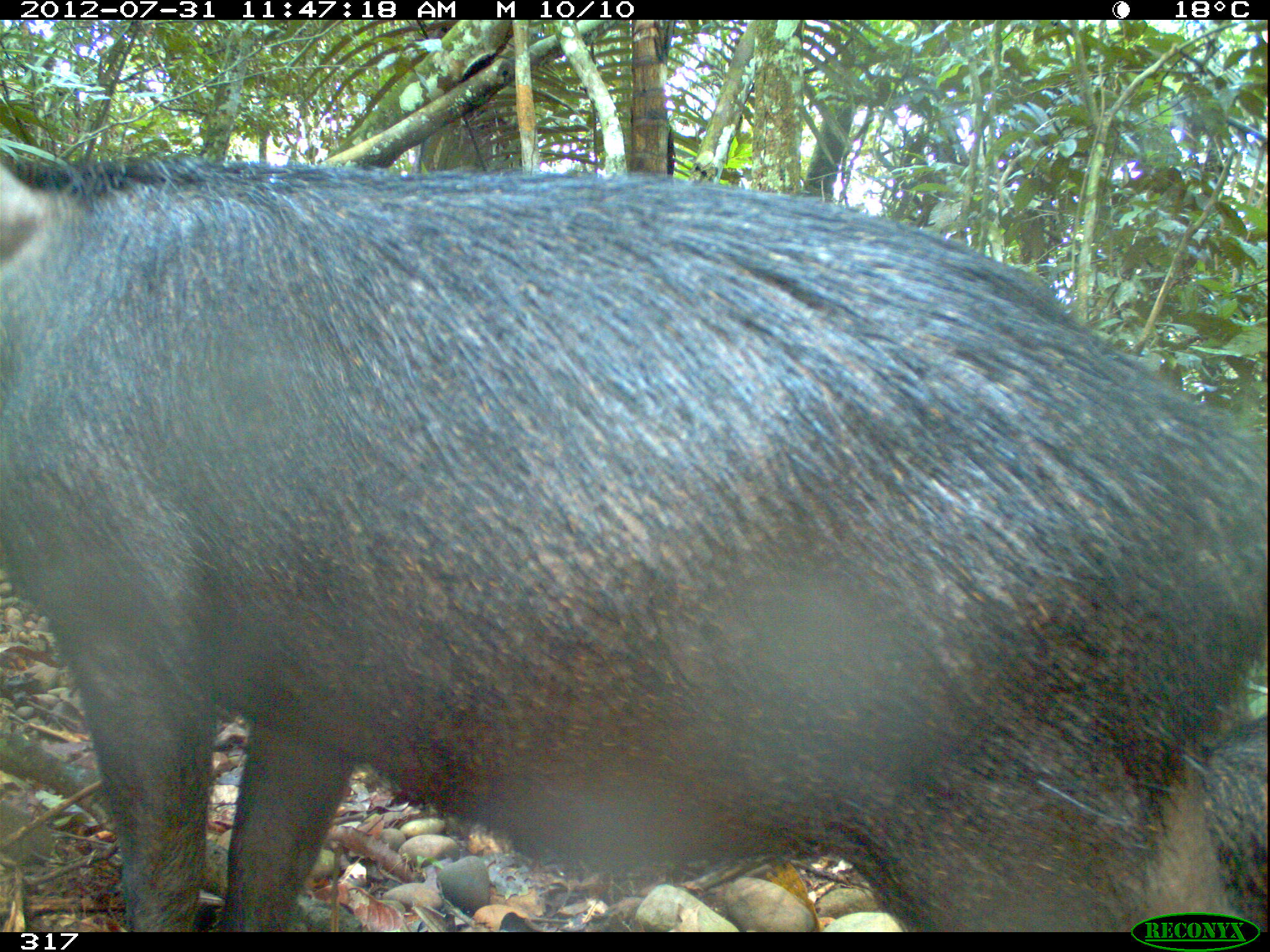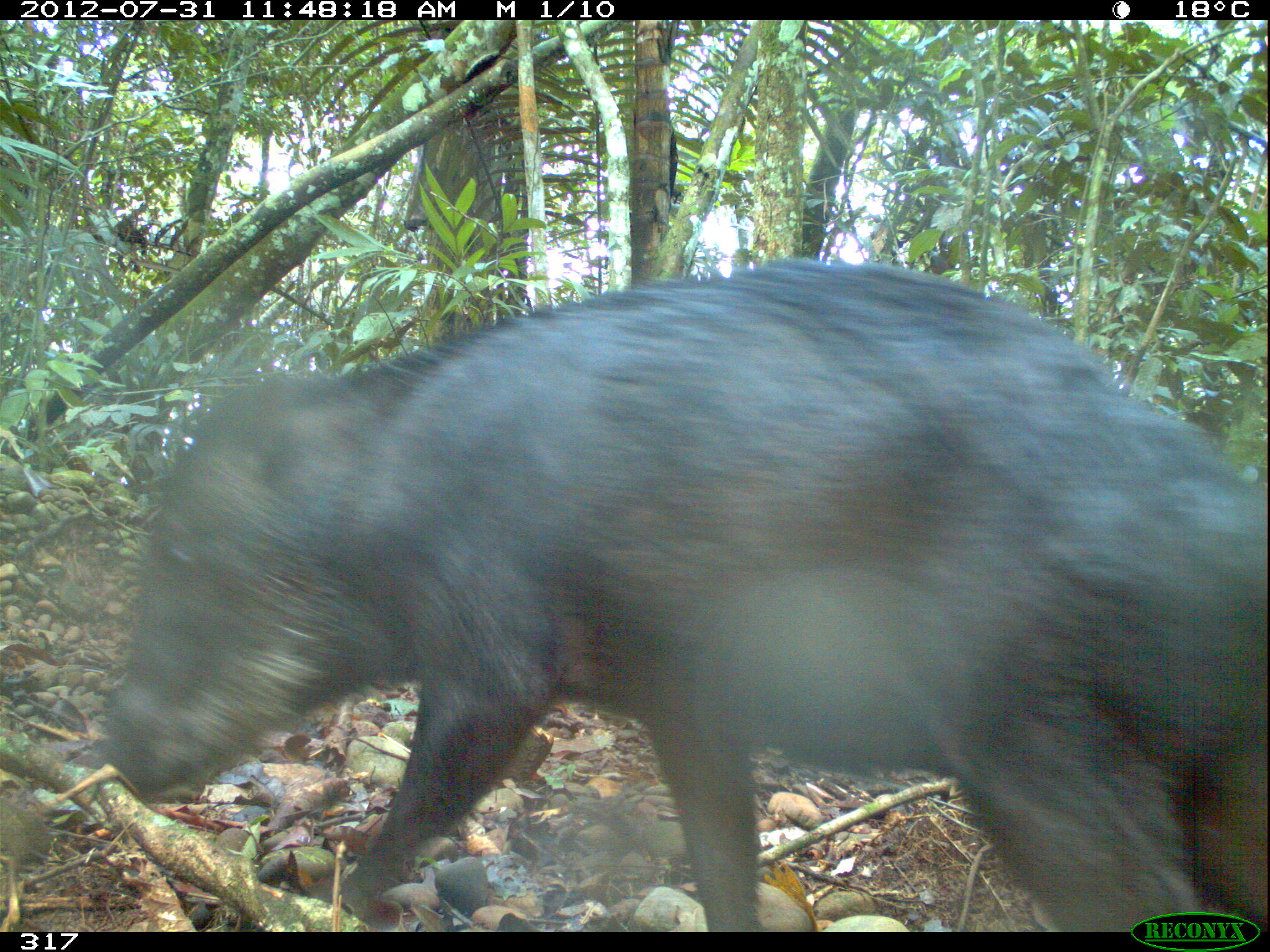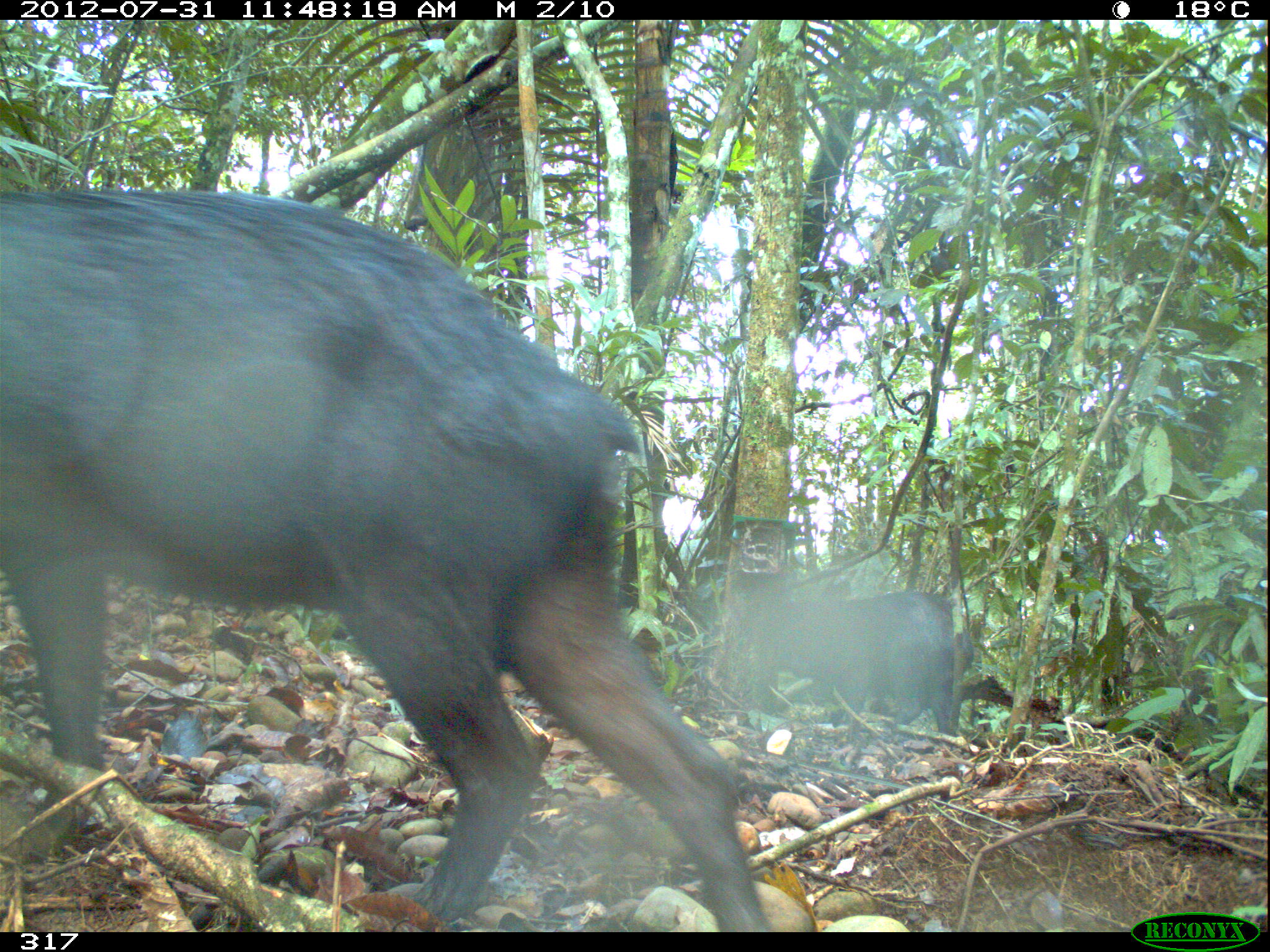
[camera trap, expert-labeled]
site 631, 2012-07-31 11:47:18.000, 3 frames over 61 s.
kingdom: Animalia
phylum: Chordata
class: Mammalia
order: Artiodactyla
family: Tayassuidae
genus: Tayassu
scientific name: Tayassu pecari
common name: white-lipped peccary